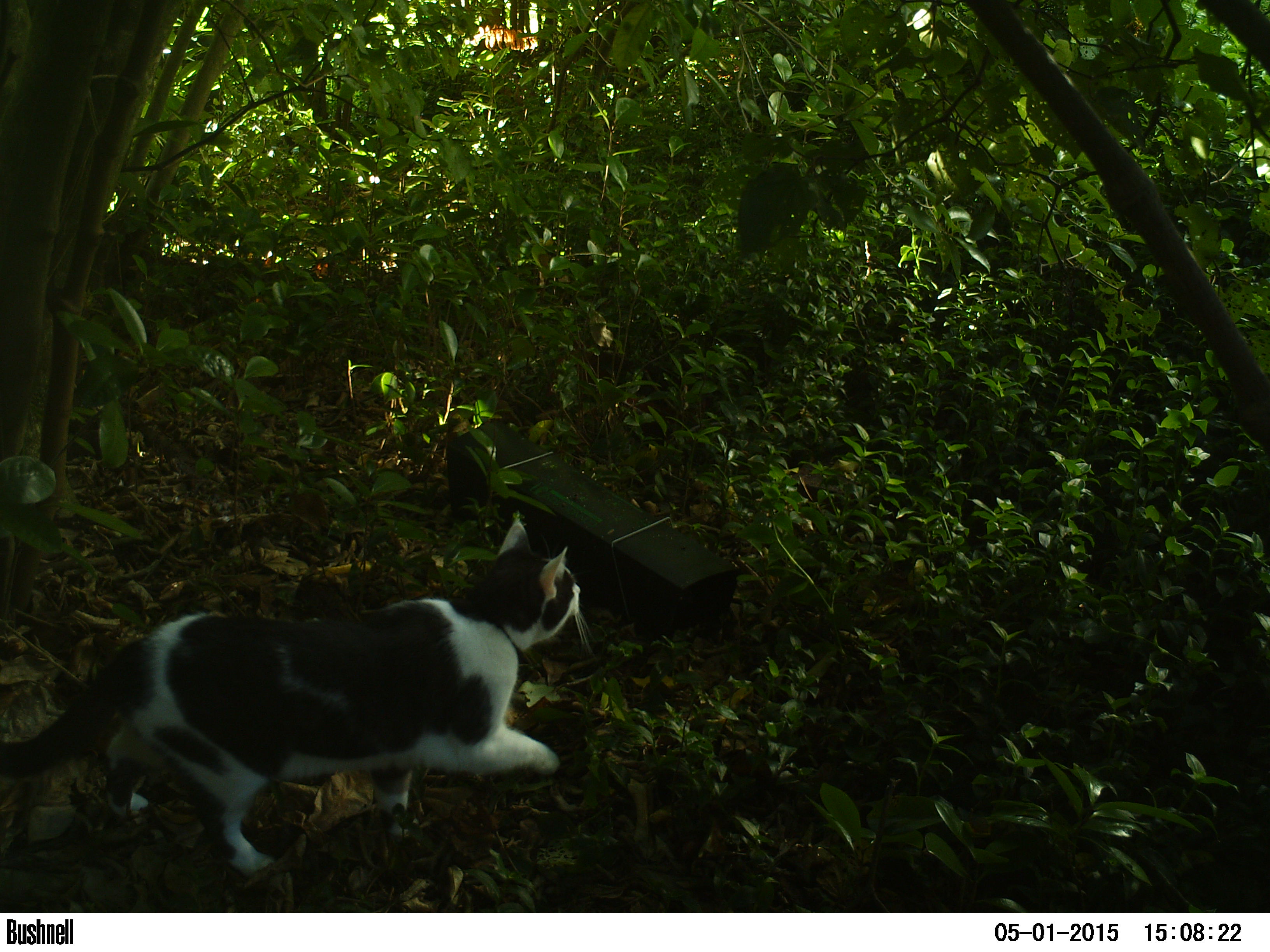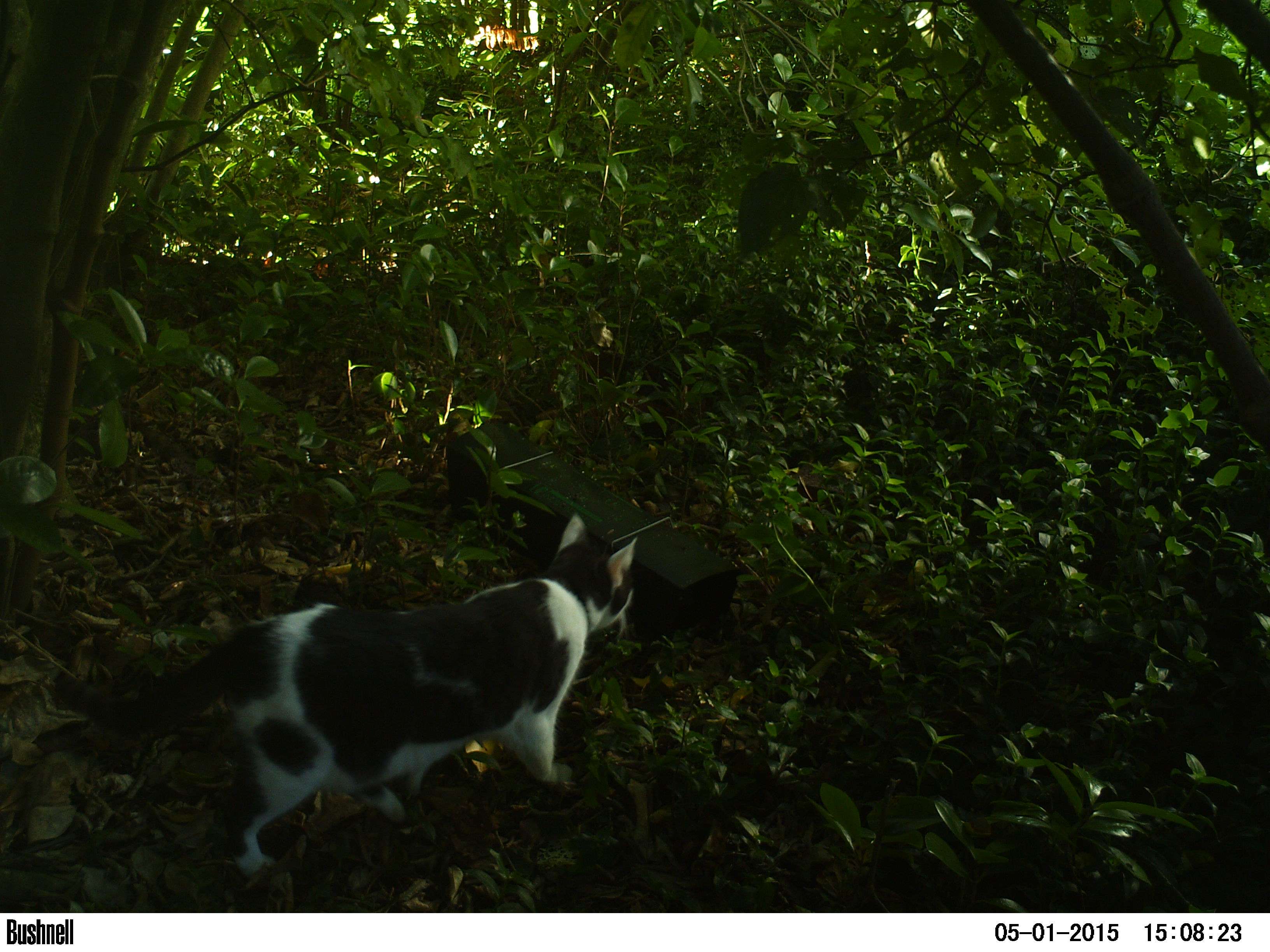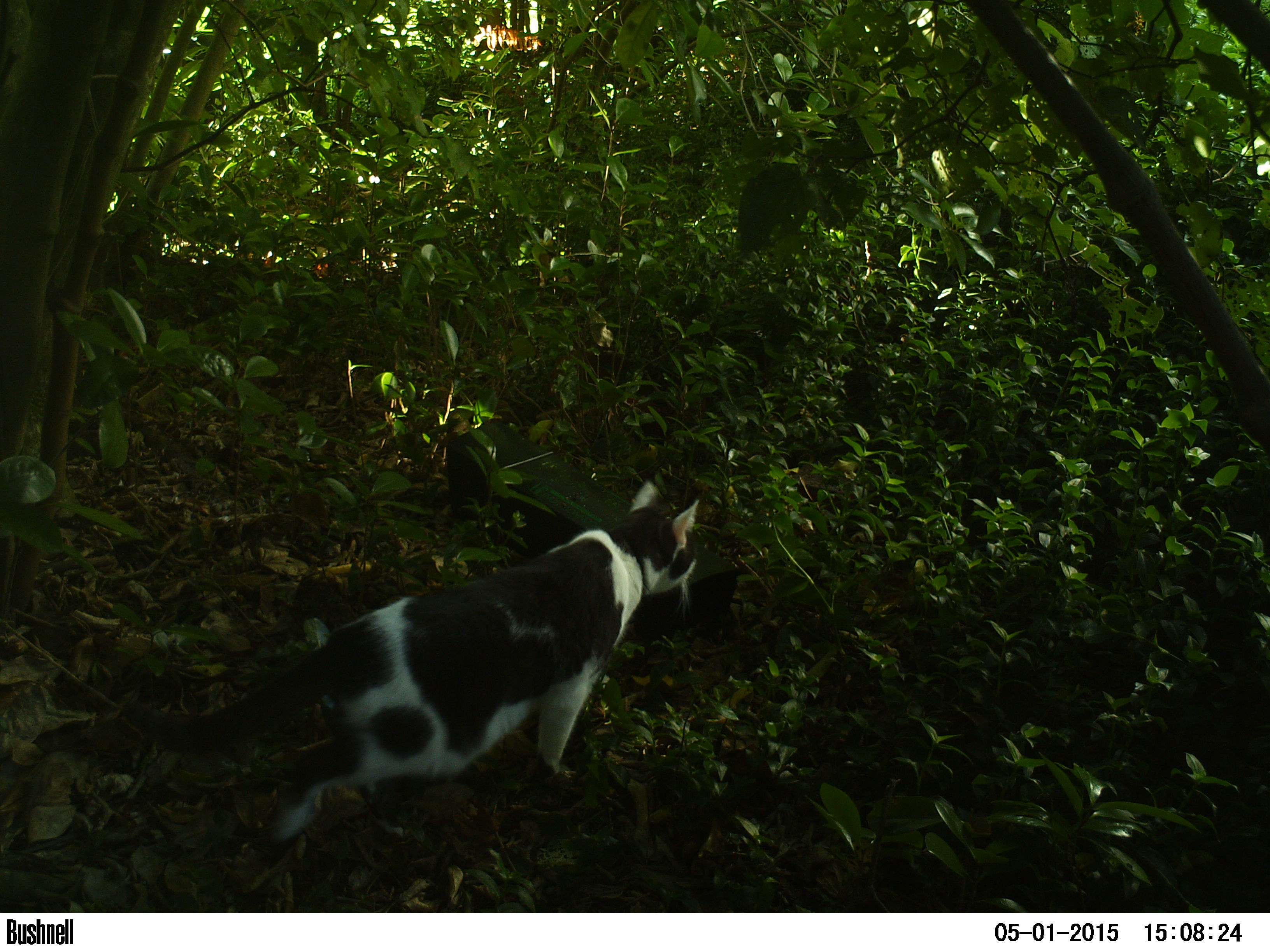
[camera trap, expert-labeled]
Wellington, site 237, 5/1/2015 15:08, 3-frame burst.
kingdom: Animalia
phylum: Chordata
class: Mammalia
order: Carnivora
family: Felidae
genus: Felis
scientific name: Felis catus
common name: cat